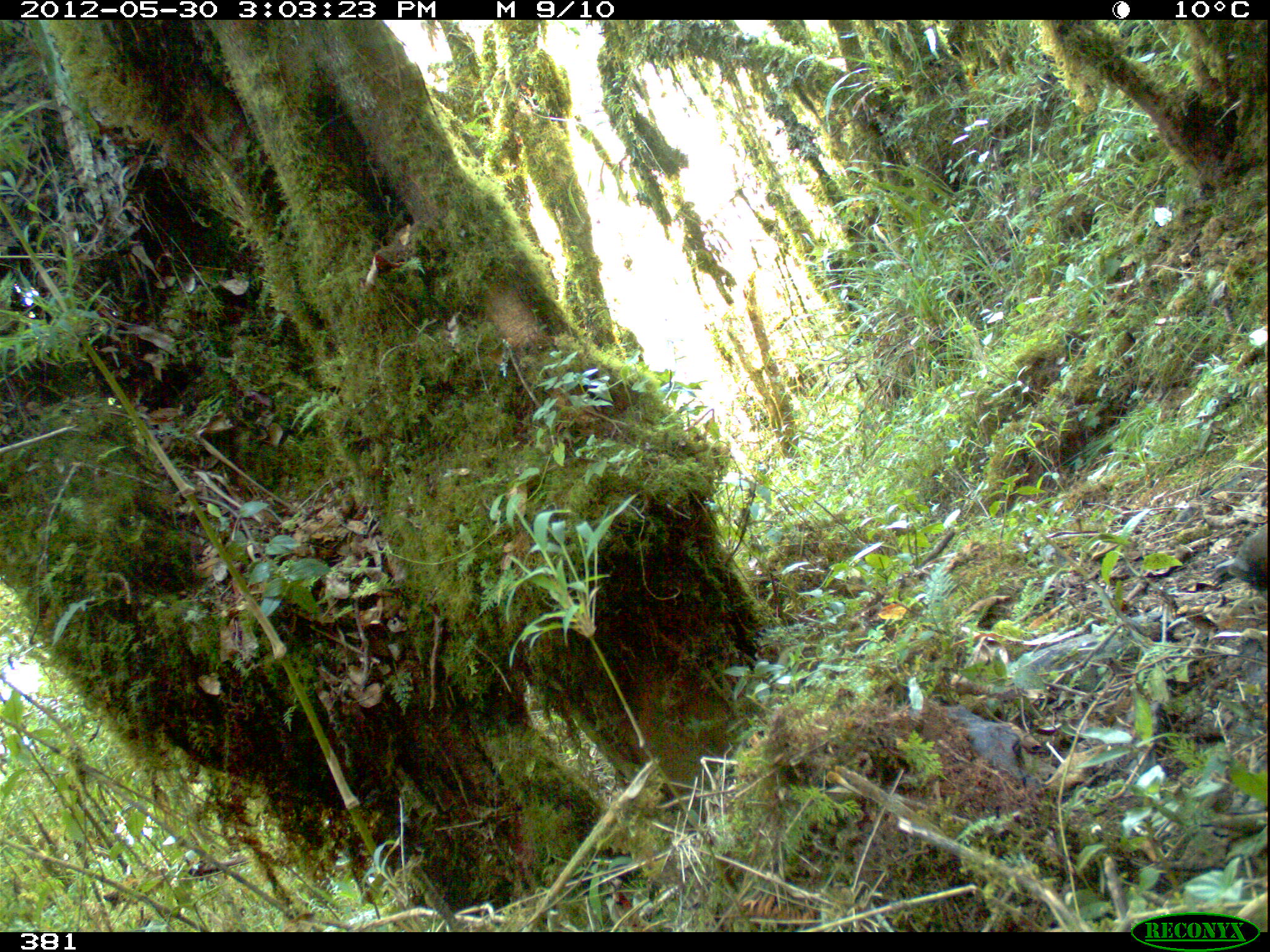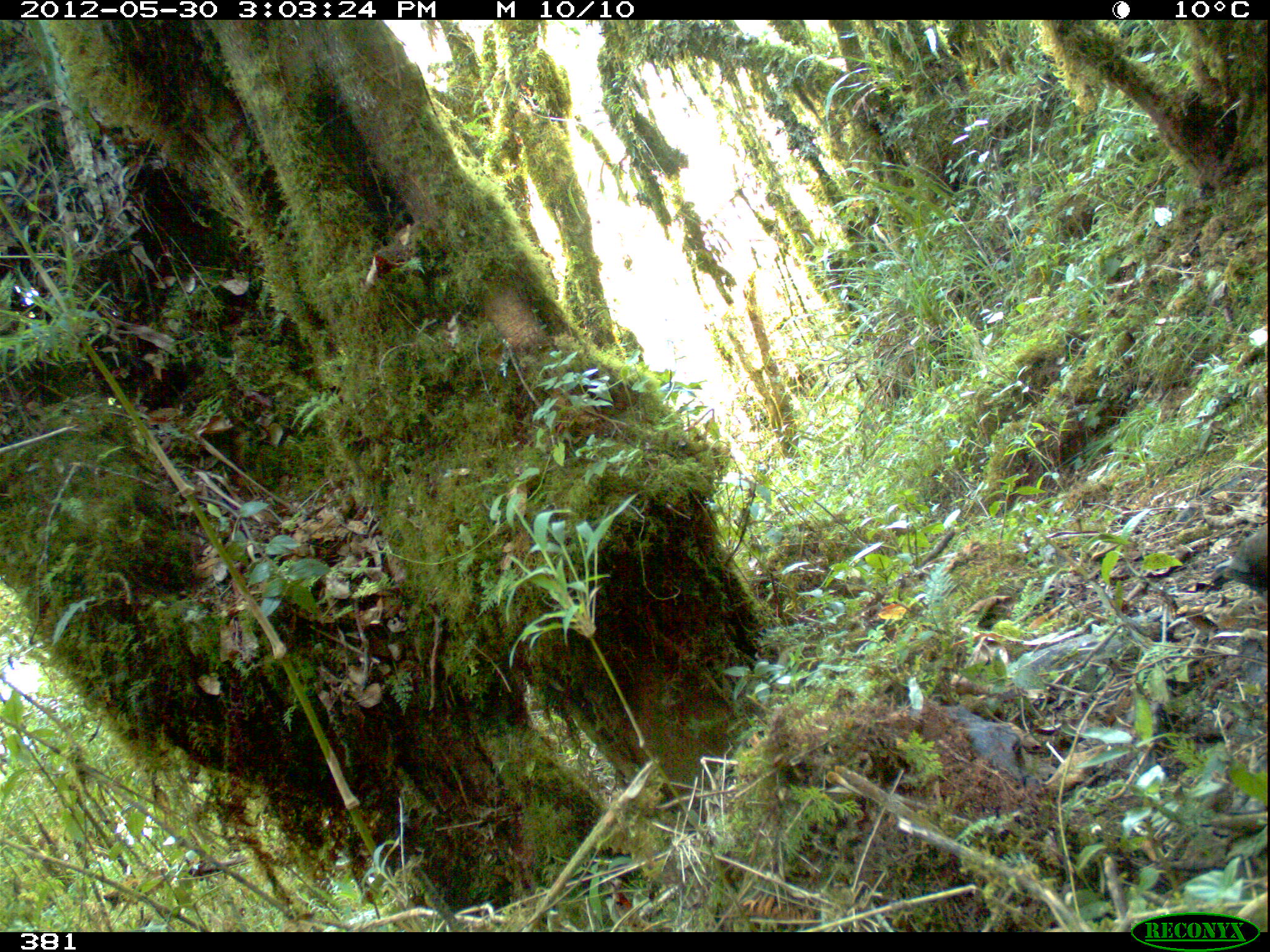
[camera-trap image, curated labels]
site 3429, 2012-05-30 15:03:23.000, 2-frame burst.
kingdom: Animalia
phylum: Chordata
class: Aves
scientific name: Aves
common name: bird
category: unknown bird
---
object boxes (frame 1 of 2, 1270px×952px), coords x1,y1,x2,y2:
unknown bird: 1209,525,1267,599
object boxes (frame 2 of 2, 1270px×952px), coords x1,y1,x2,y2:
unknown bird: 1210,524,1269,598